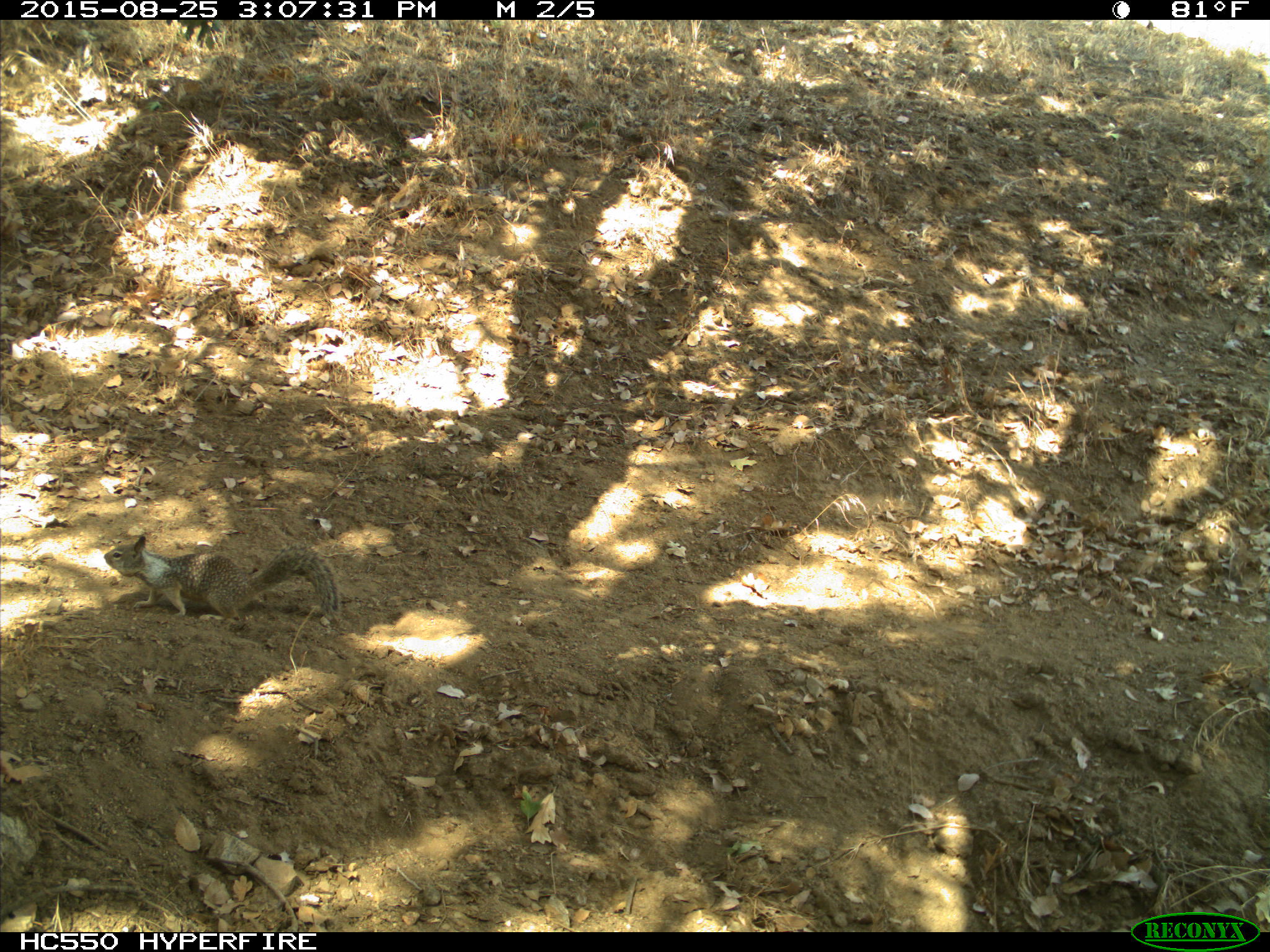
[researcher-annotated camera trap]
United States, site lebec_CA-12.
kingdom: Animalia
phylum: Chordata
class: Mammalia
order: Rodentia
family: Sciuridae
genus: Otospermophilus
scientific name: Otospermophilus beecheyi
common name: california ground squirrel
Otospermophilus beecheyi (california ground squirrel).